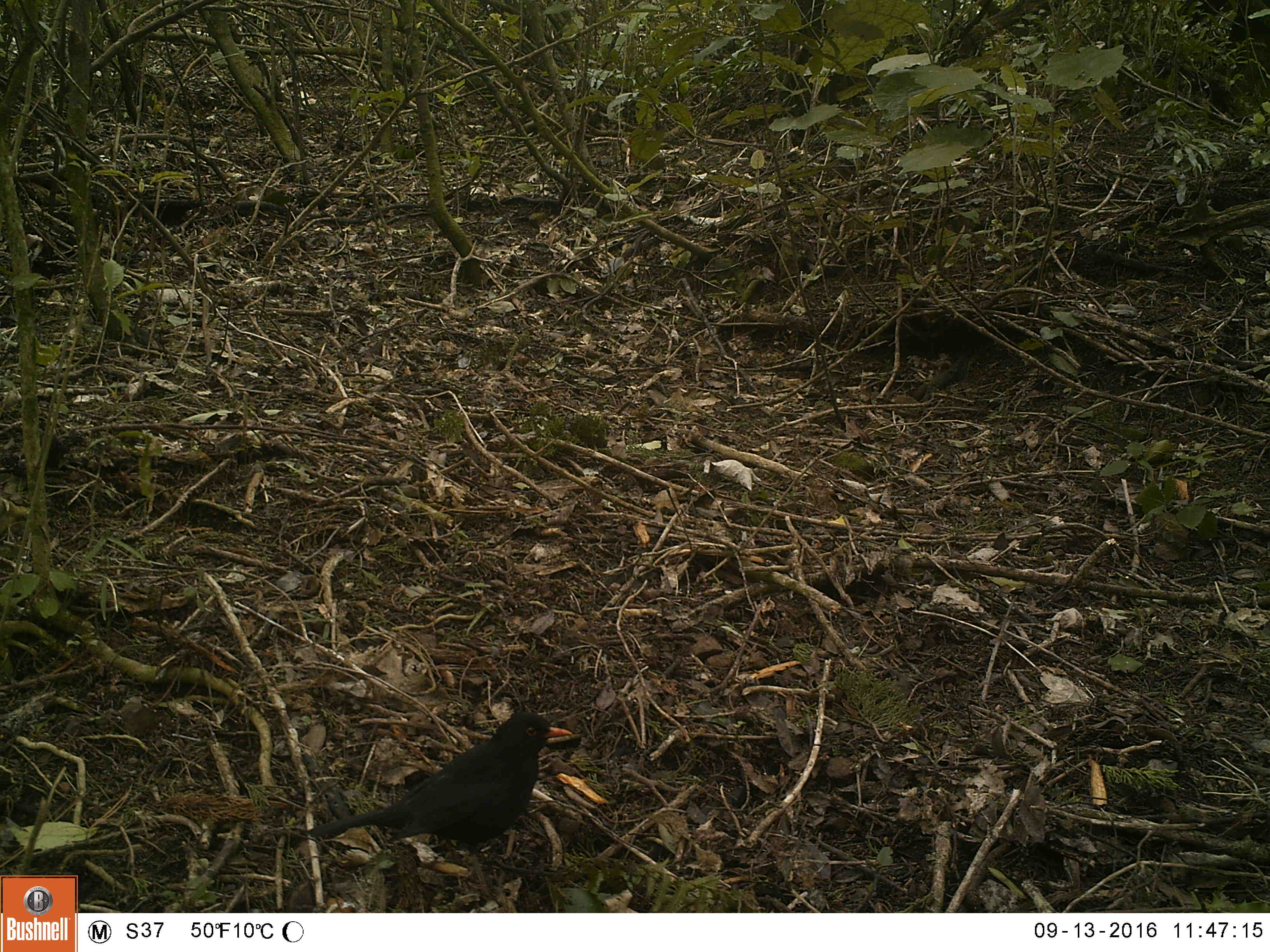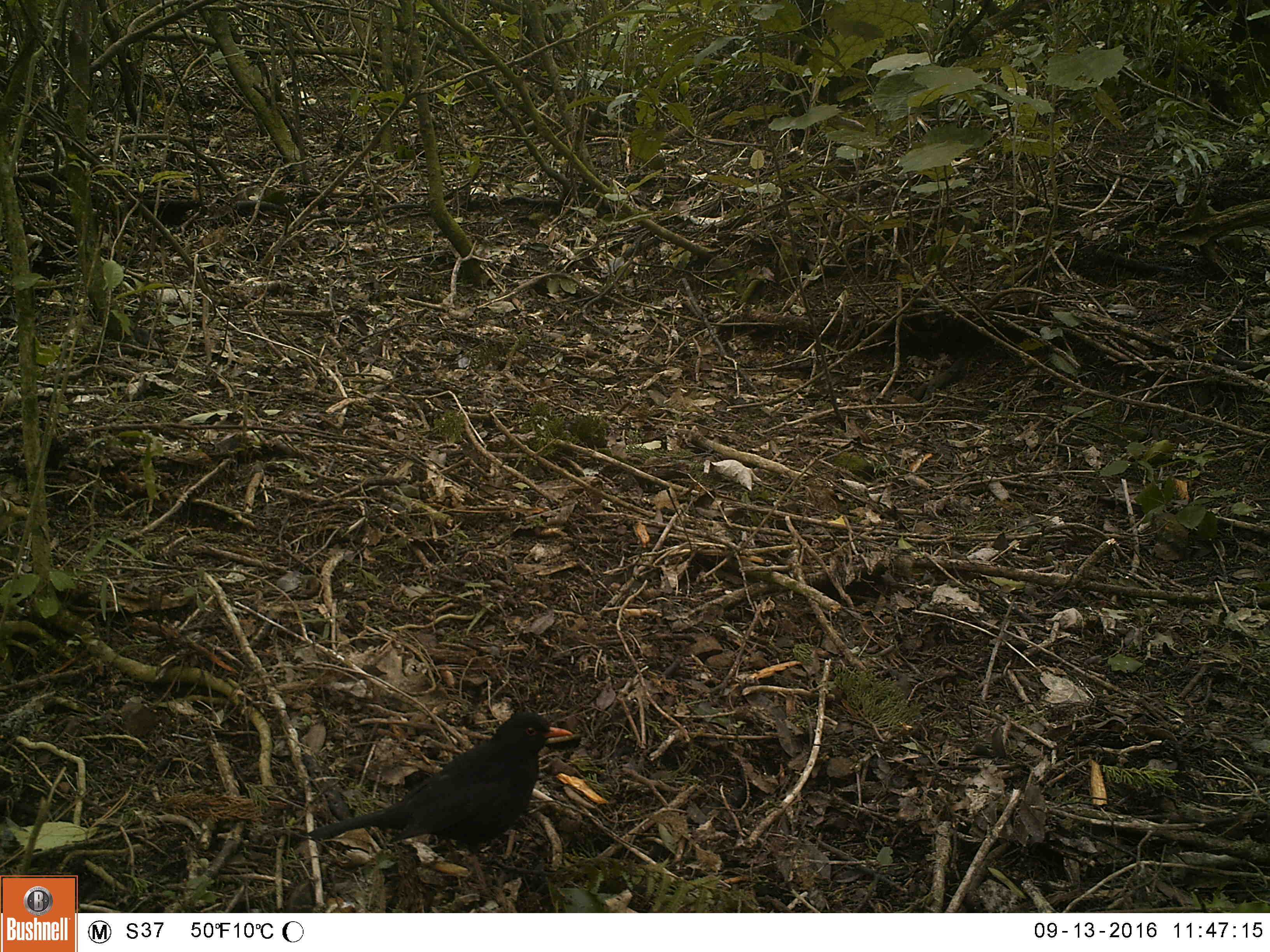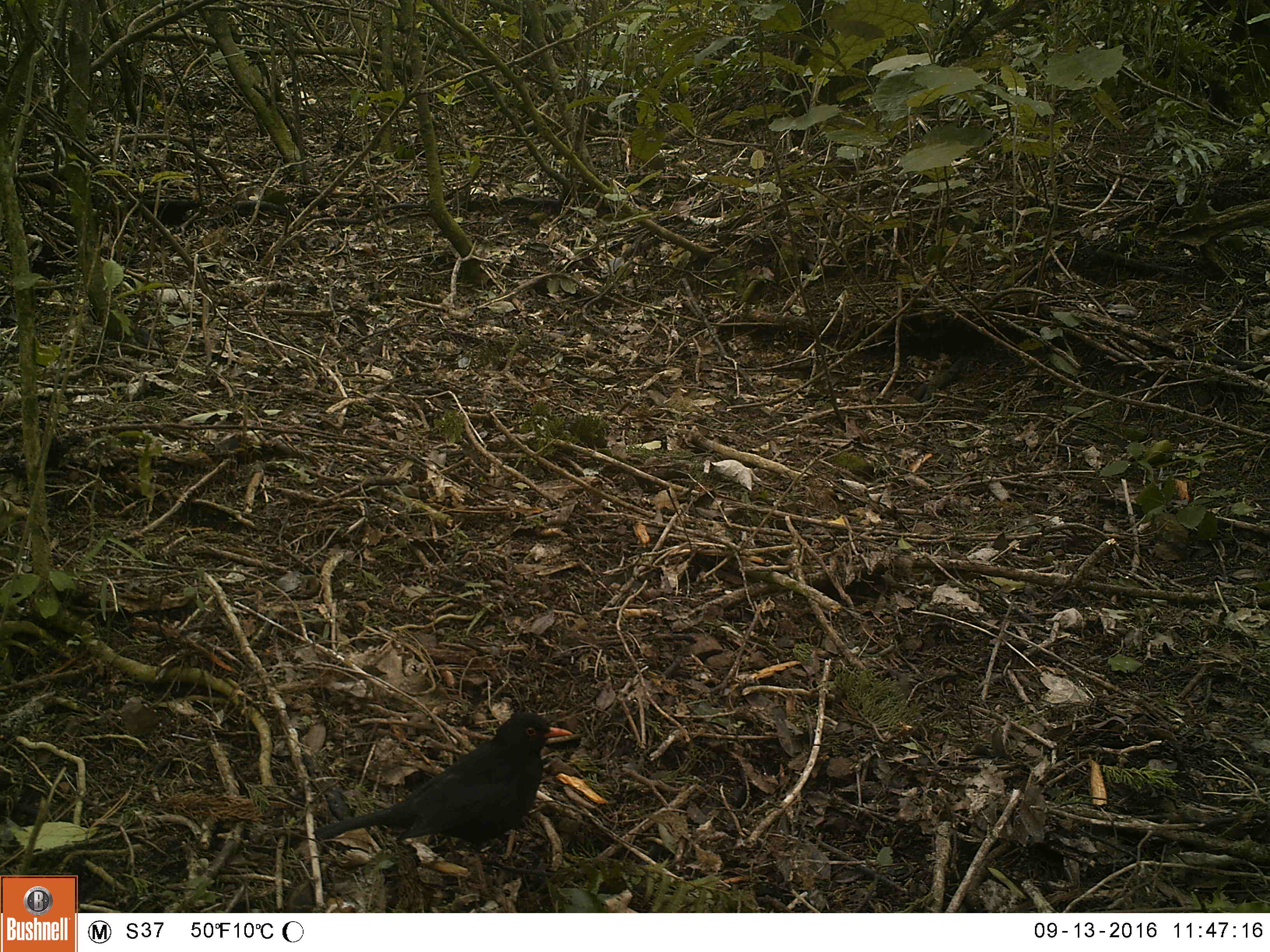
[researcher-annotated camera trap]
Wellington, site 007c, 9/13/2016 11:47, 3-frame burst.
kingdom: Animalia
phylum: Chordata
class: Aves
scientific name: Aves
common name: bird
Bird (Aves).